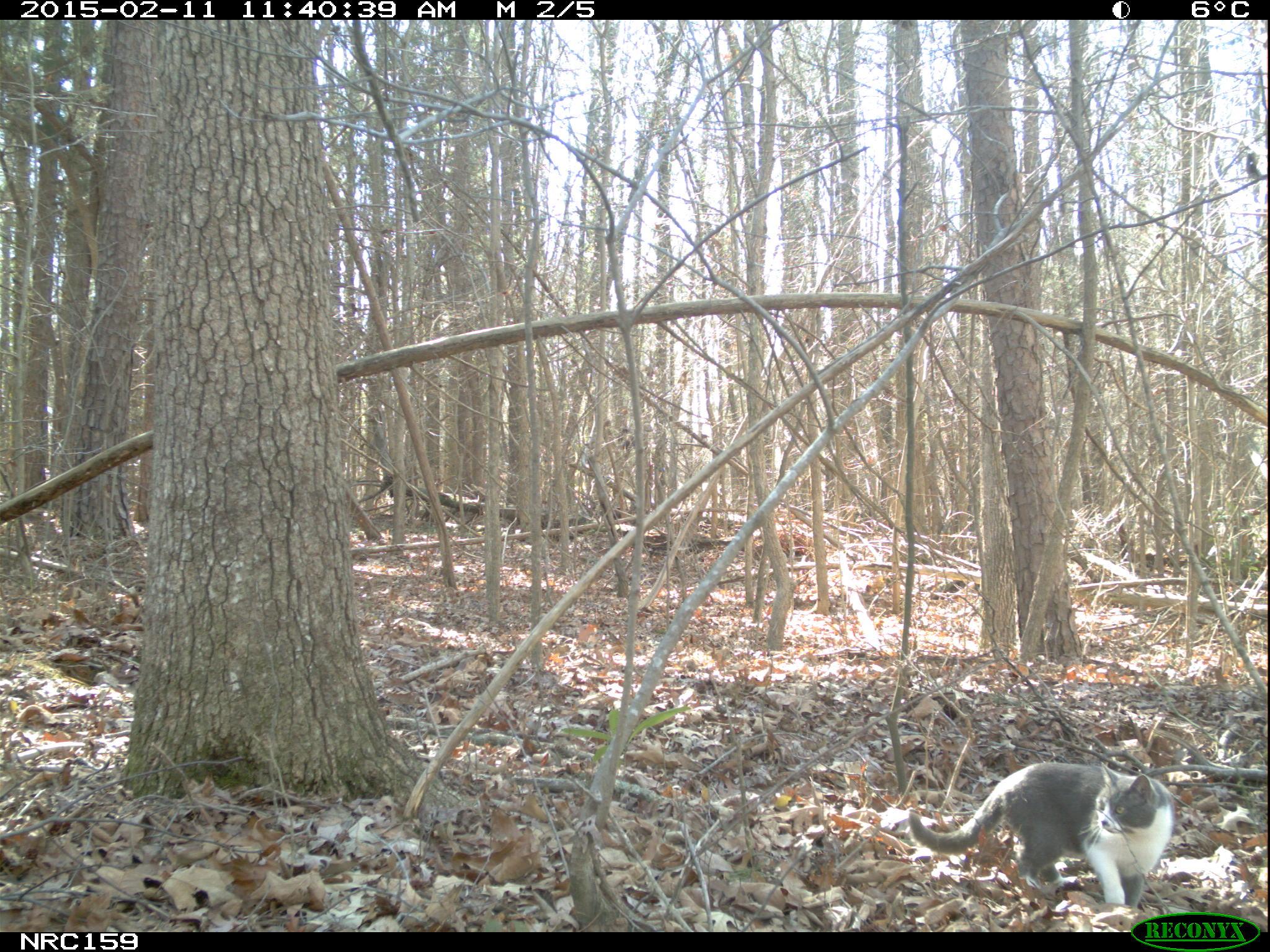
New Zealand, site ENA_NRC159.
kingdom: Animalia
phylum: Chordata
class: Mammalia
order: Carnivora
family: Felidae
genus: Felis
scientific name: Felis catus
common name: domestic cat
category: cat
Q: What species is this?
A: Cat (domestic cat) (Felis catus).